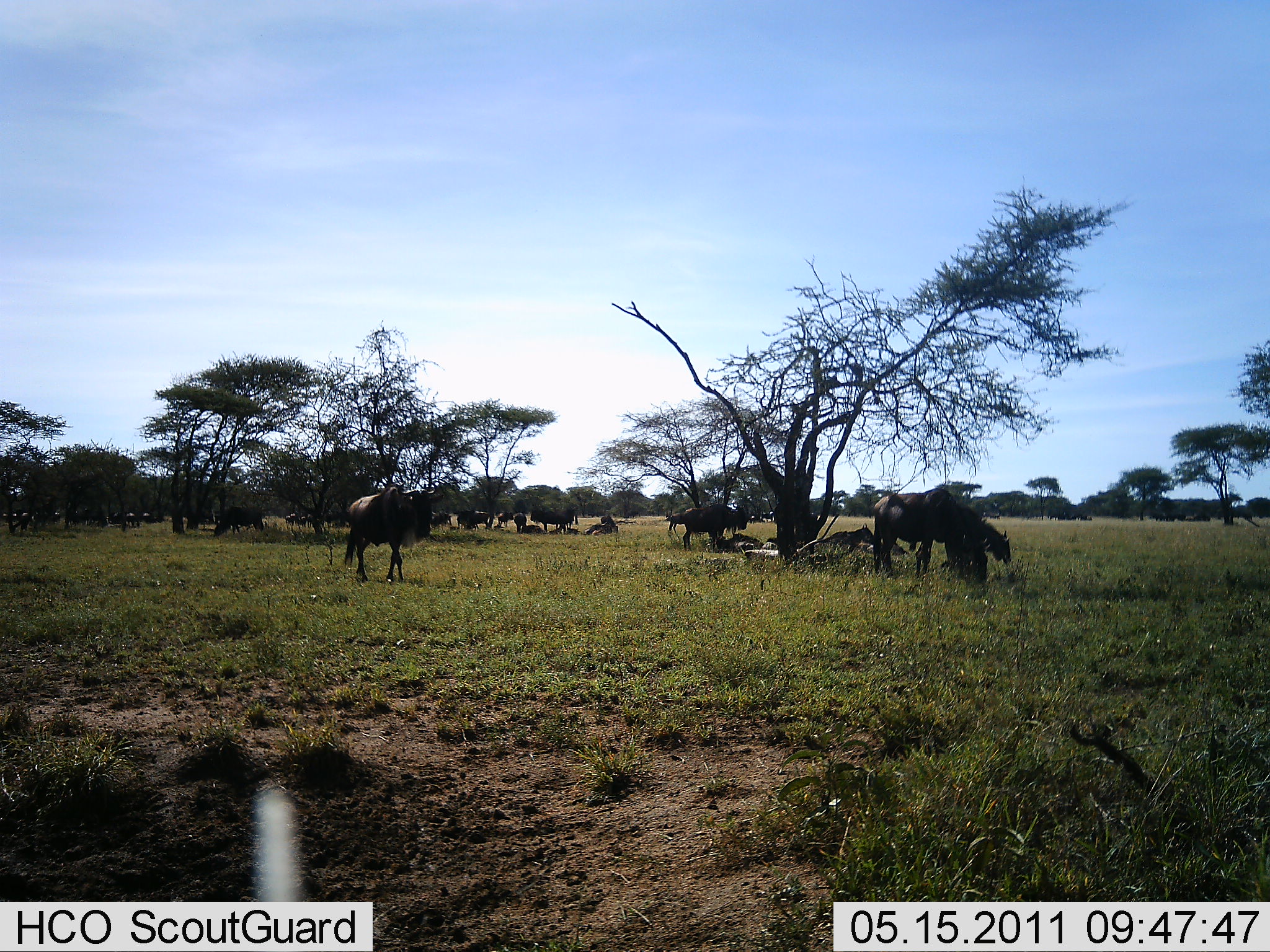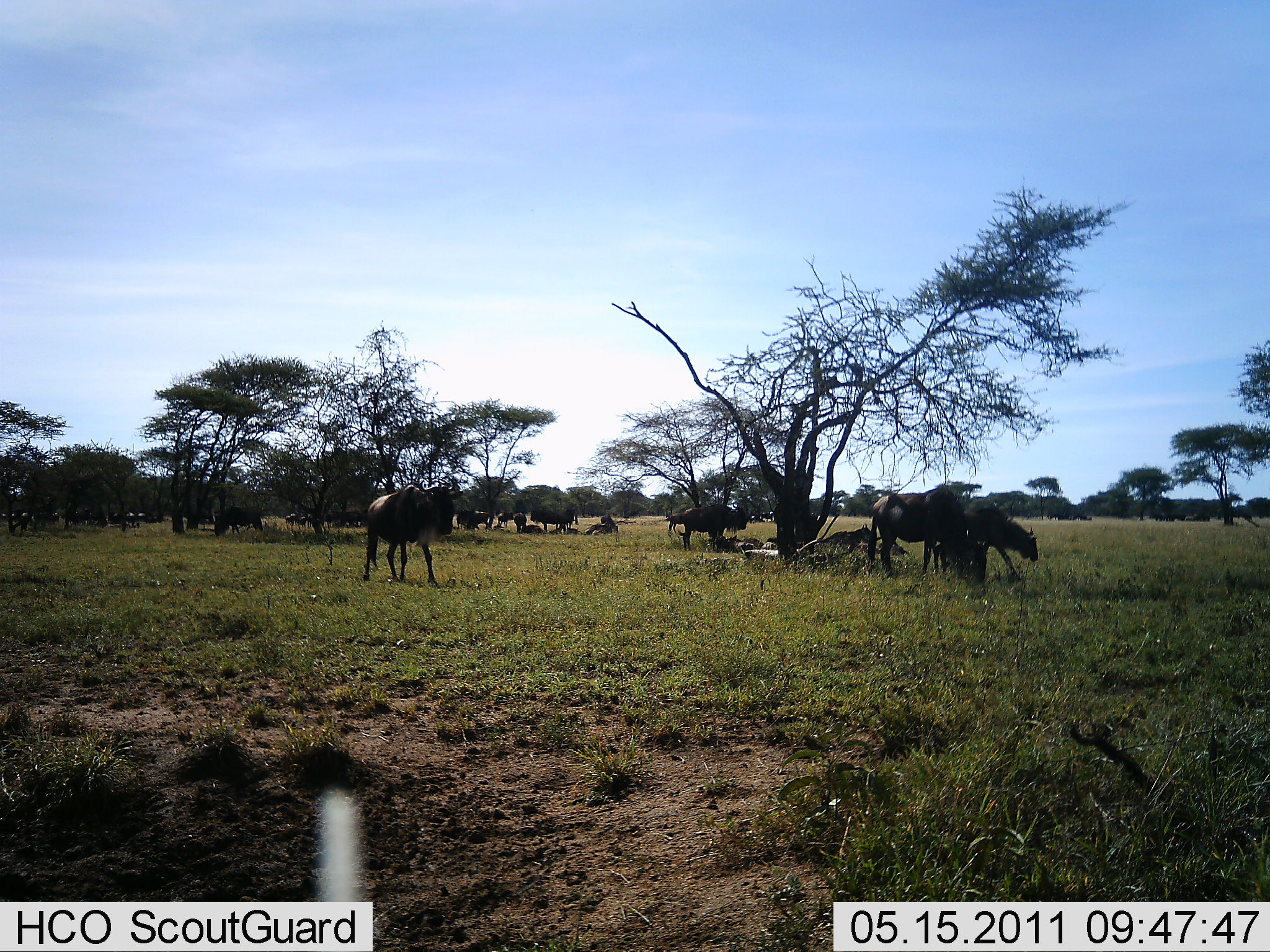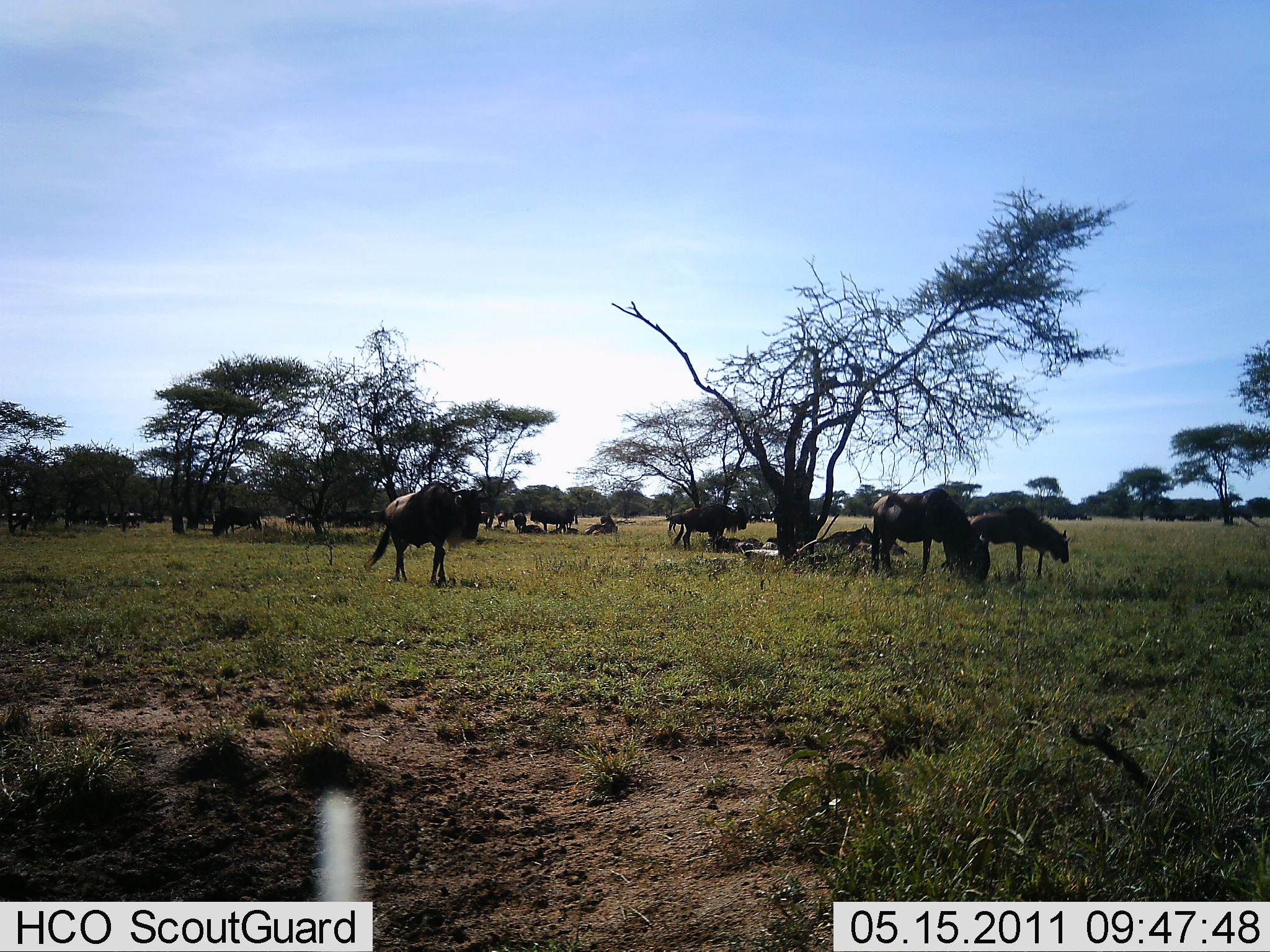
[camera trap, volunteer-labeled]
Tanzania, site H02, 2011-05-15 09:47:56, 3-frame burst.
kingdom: Animalia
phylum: Chordata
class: Mammalia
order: Artiodactyla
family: Bovidae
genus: Connochaetes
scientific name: Connochaetes taurinus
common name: blue wildebeest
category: wildebeest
Wildebeest (blue wildebeest) (Connochaetes taurinus), count 11-50. Behavior (volunteer vote fractions): standing 80%, resting 70%, moving 70%, interacting 0%. Young present (vote fraction): 0%. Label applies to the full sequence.